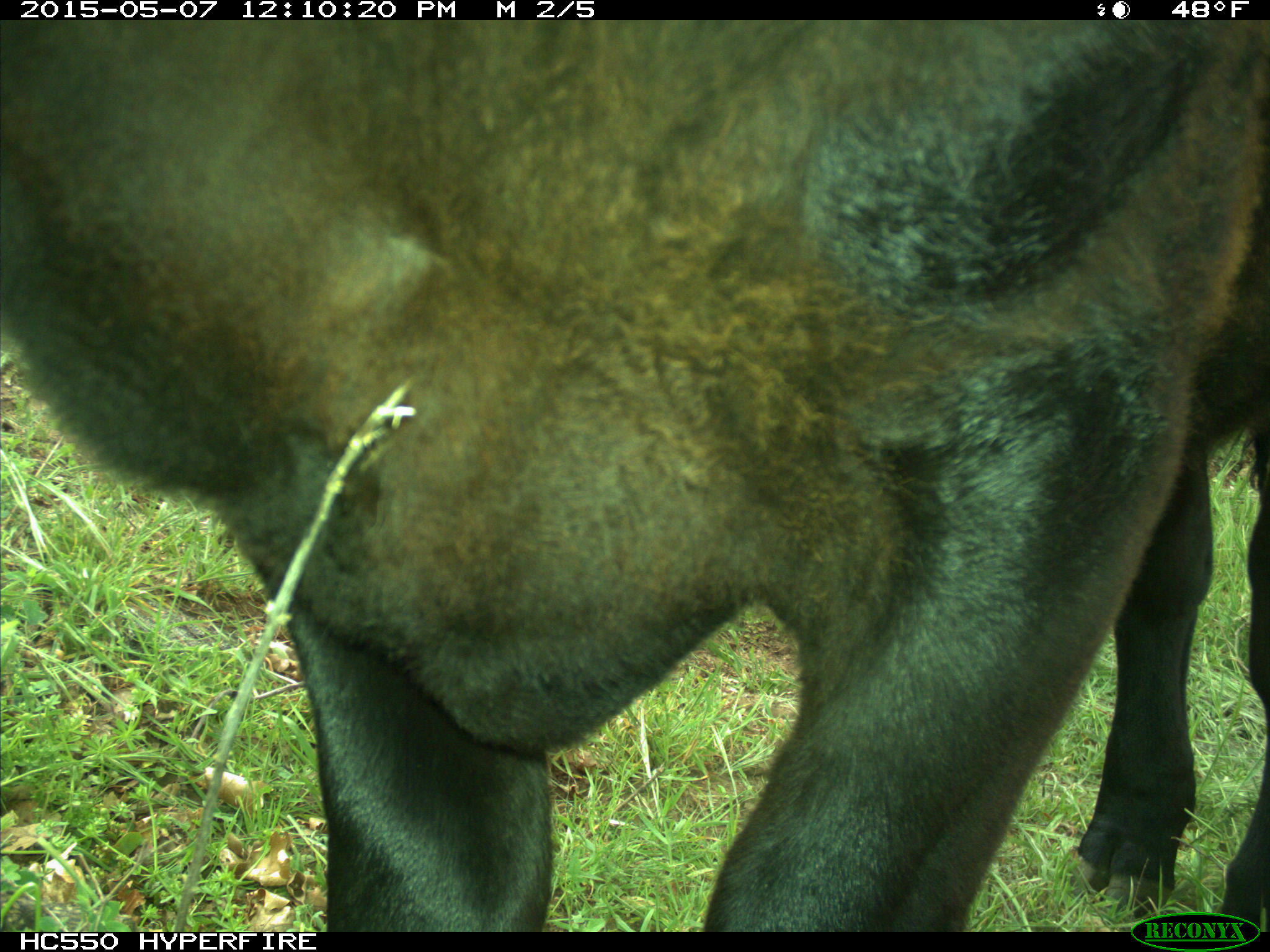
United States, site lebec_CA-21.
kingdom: Animalia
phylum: Chordata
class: Mammalia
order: Artiodactyla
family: Bovidae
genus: Bos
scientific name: Bos taurus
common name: domestic cow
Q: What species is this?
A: Bos taurus (domestic cow).